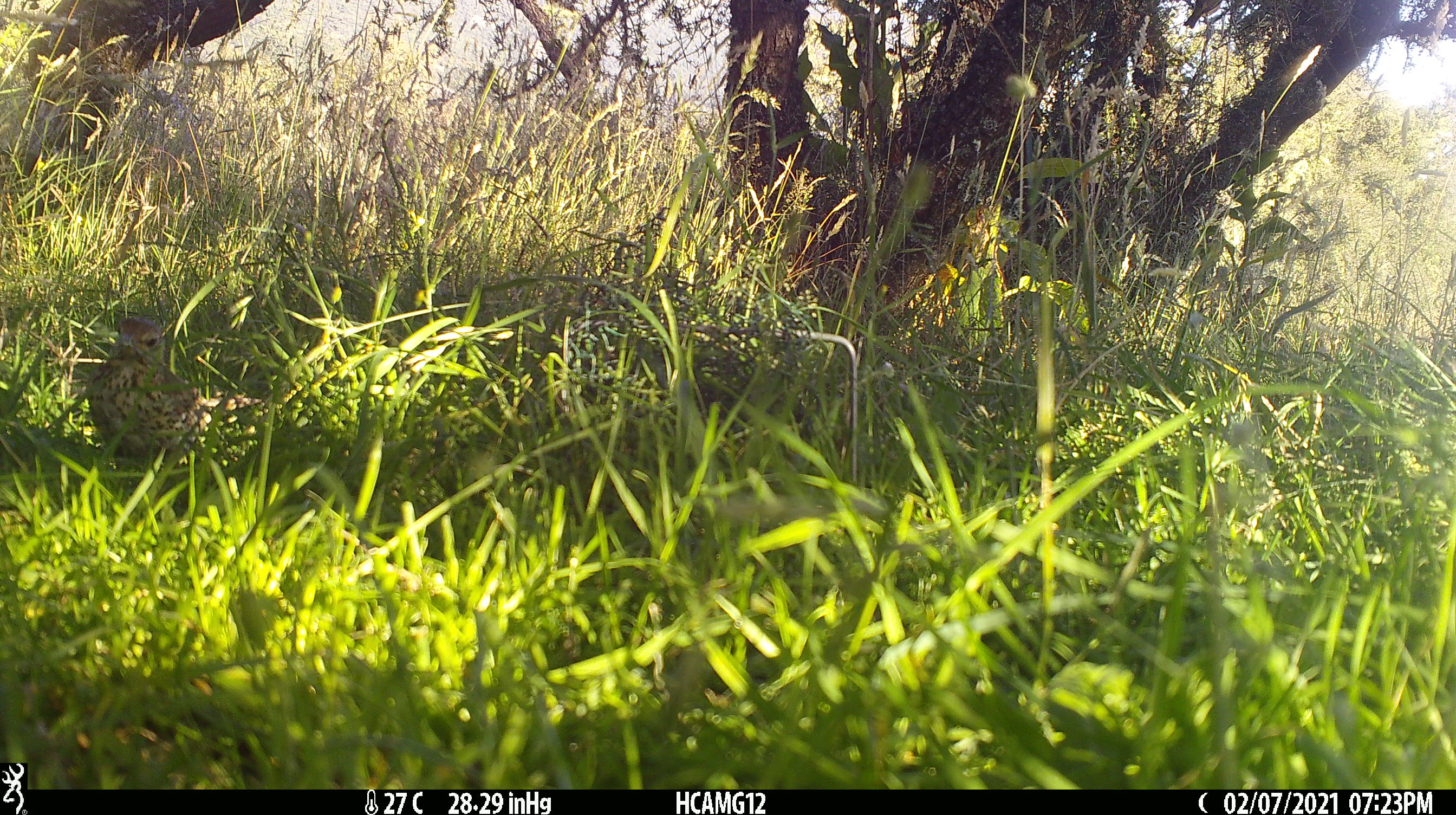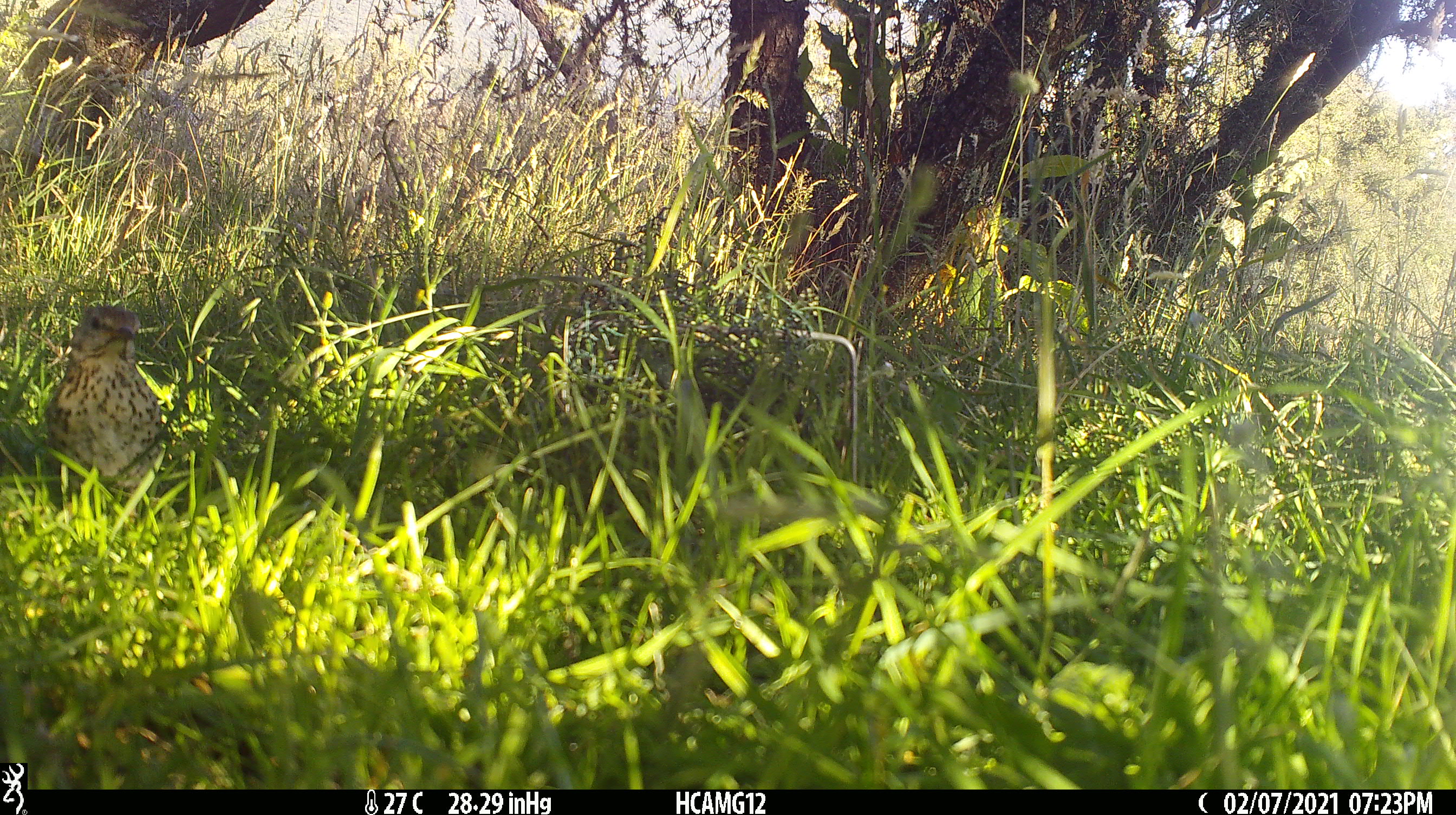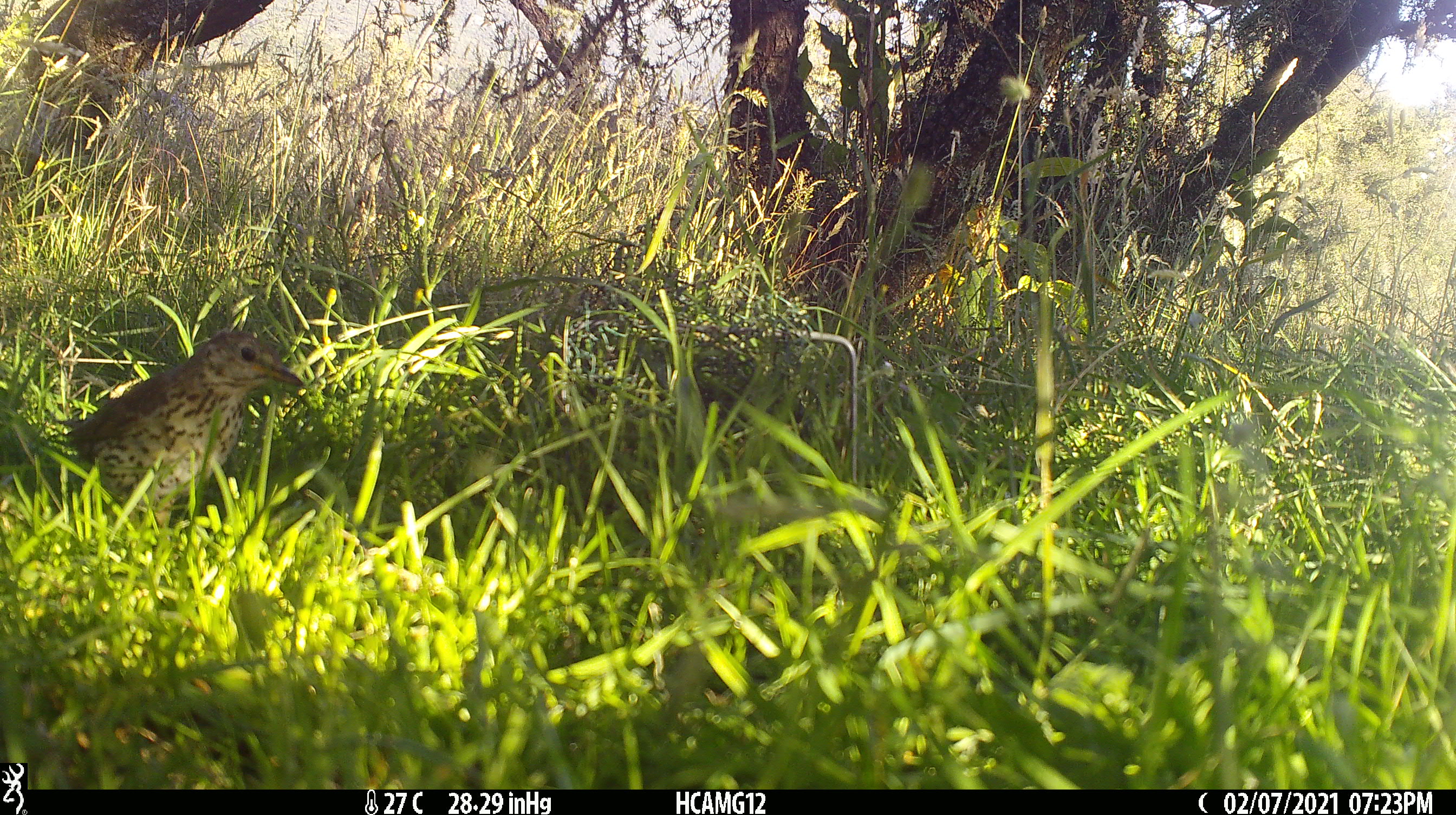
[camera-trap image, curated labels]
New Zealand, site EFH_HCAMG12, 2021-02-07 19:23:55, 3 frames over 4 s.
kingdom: Animalia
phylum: Chordata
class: Aves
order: Passeriformes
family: Turdidae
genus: Turdus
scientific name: Turdus philomelos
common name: song thrush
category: thrush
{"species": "thrush (song thrush) (Turdus philomelos)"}